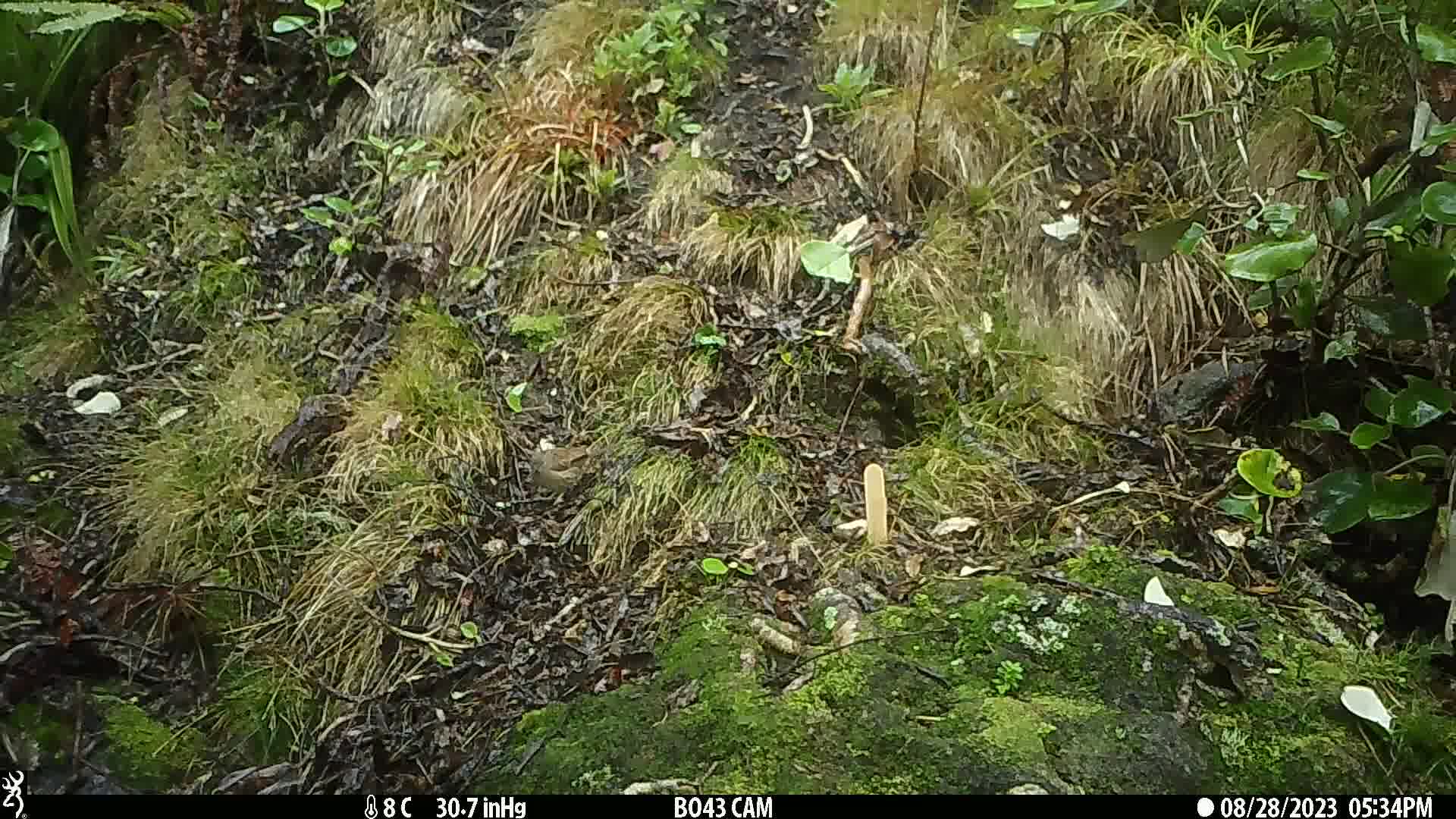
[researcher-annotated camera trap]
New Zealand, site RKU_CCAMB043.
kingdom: Animalia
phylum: Chordata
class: Aves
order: Passeriformes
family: Prunellidae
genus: Prunella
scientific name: Prunella modularis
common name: dunnock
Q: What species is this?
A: Dunnock (Prunella modularis).